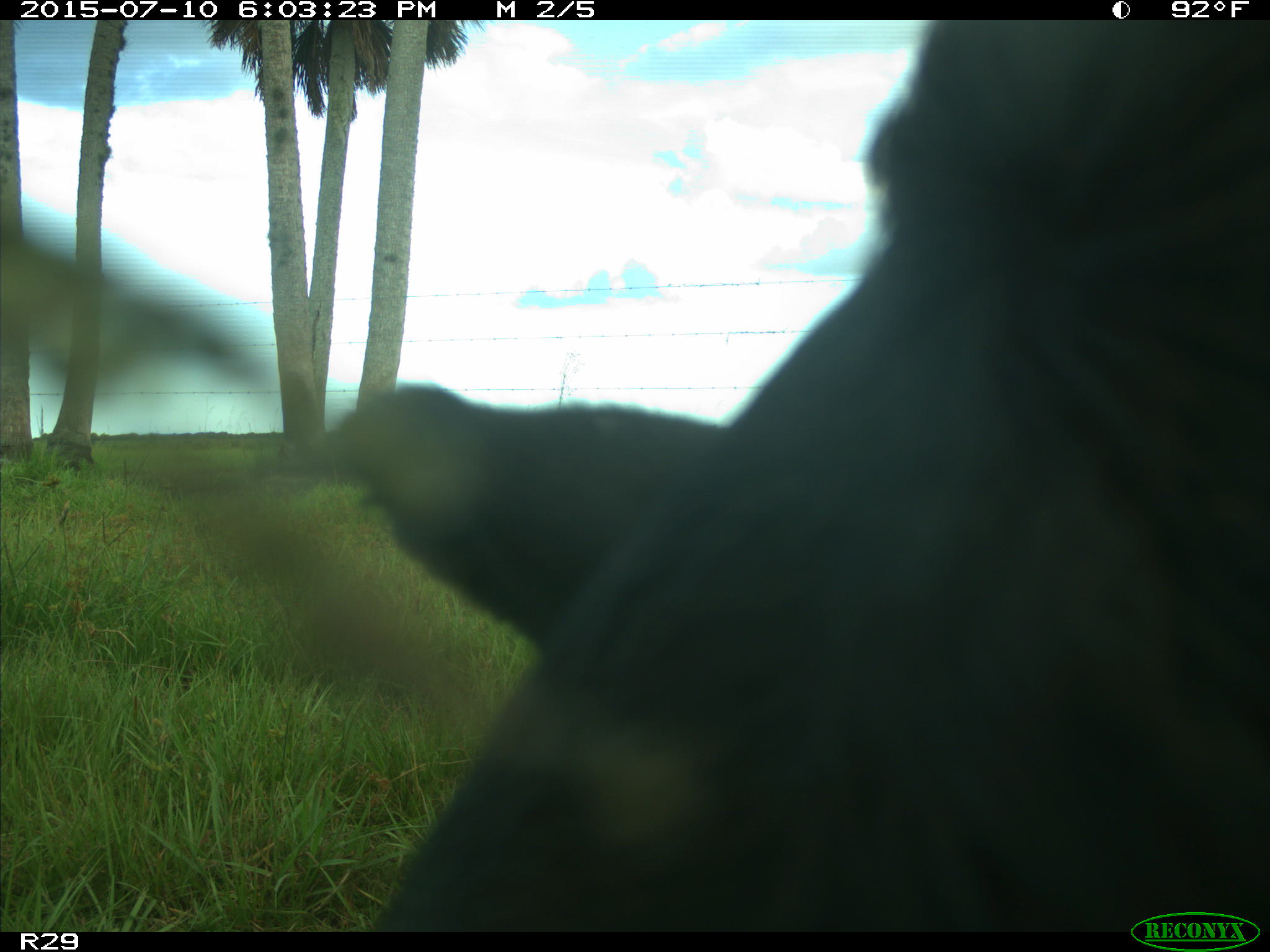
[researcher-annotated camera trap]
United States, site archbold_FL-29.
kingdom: Animalia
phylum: Chordata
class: Mammalia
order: Artiodactyla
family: Bovidae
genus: Bos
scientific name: Bos taurus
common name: domestic cow